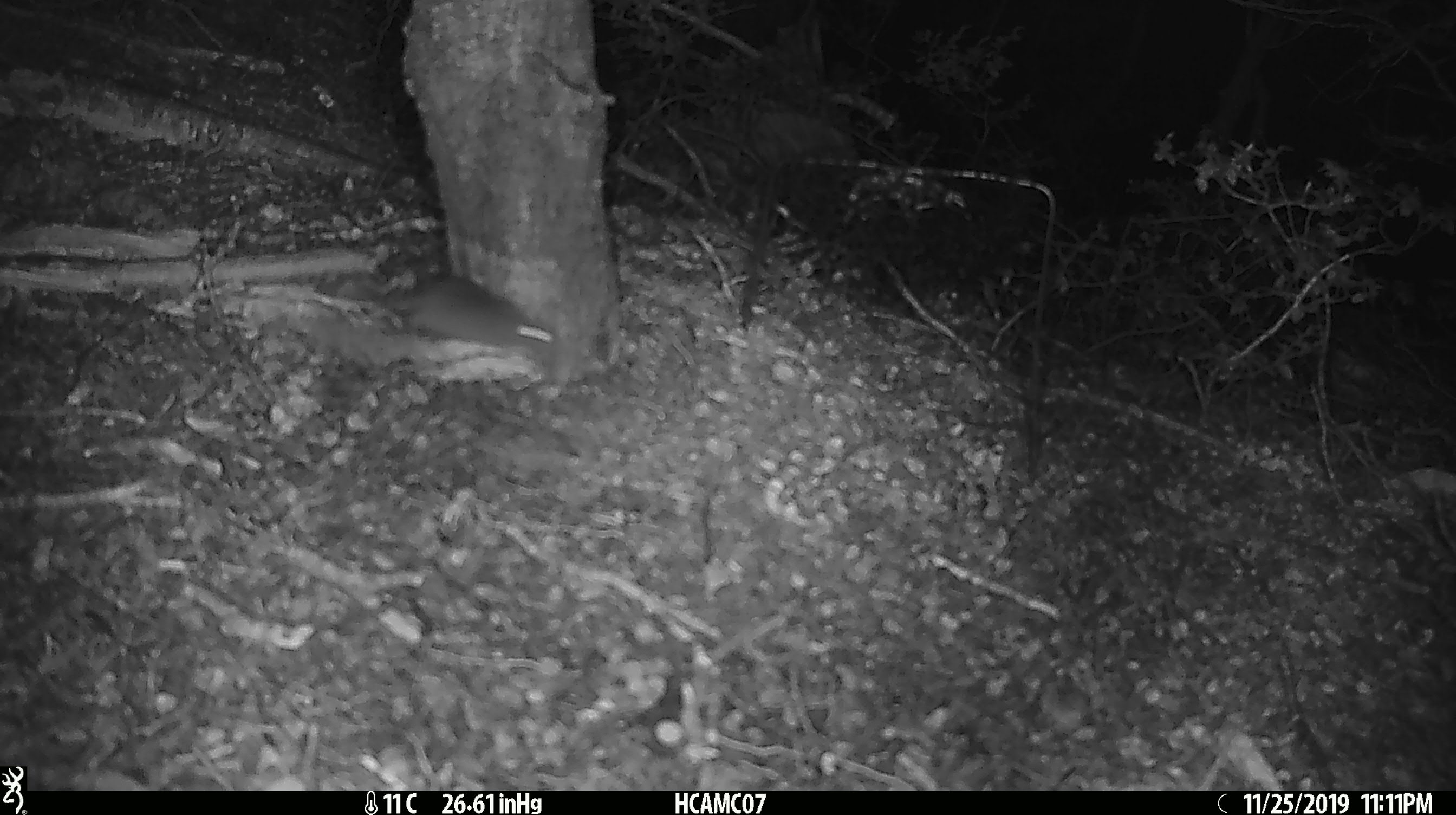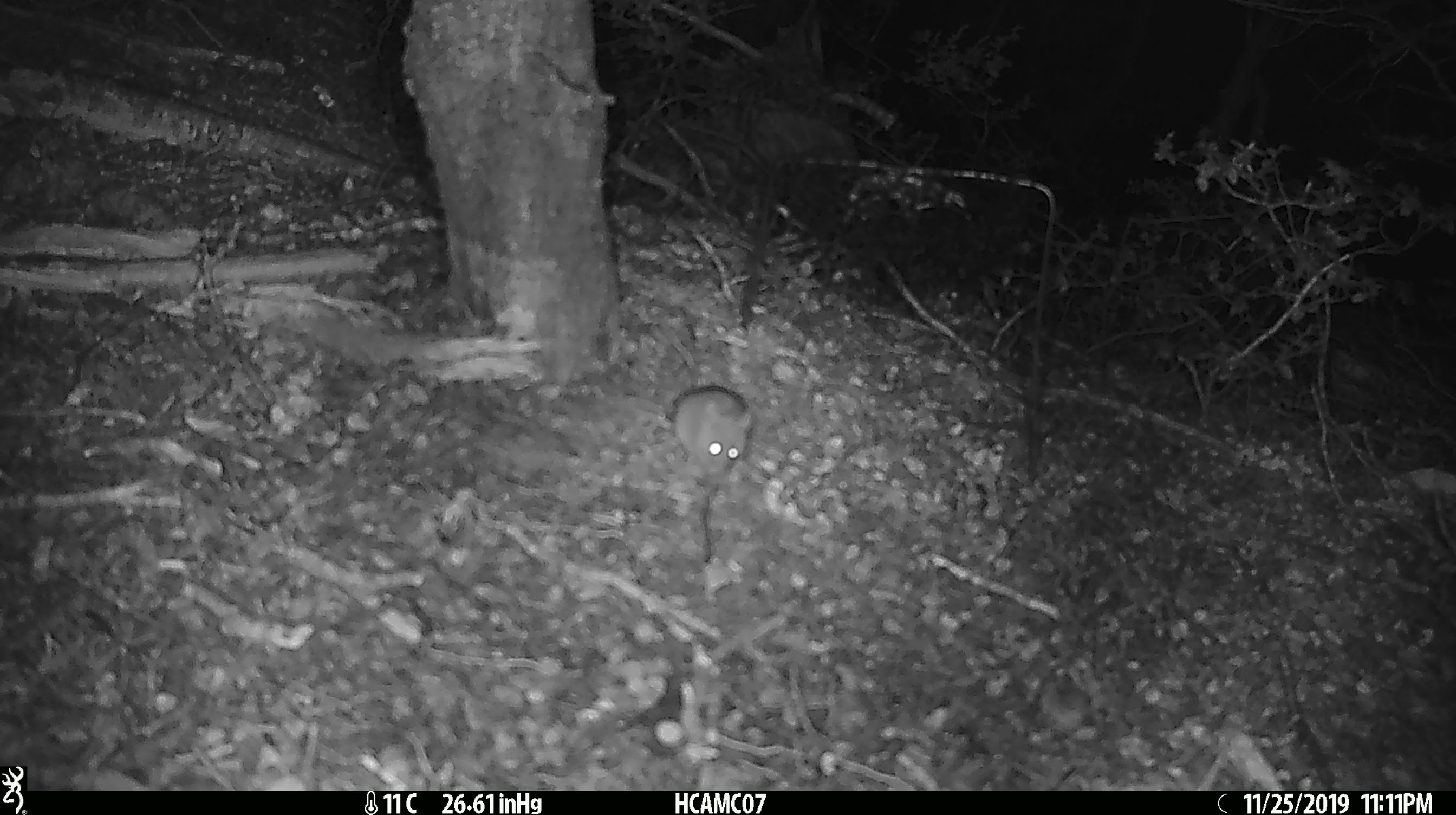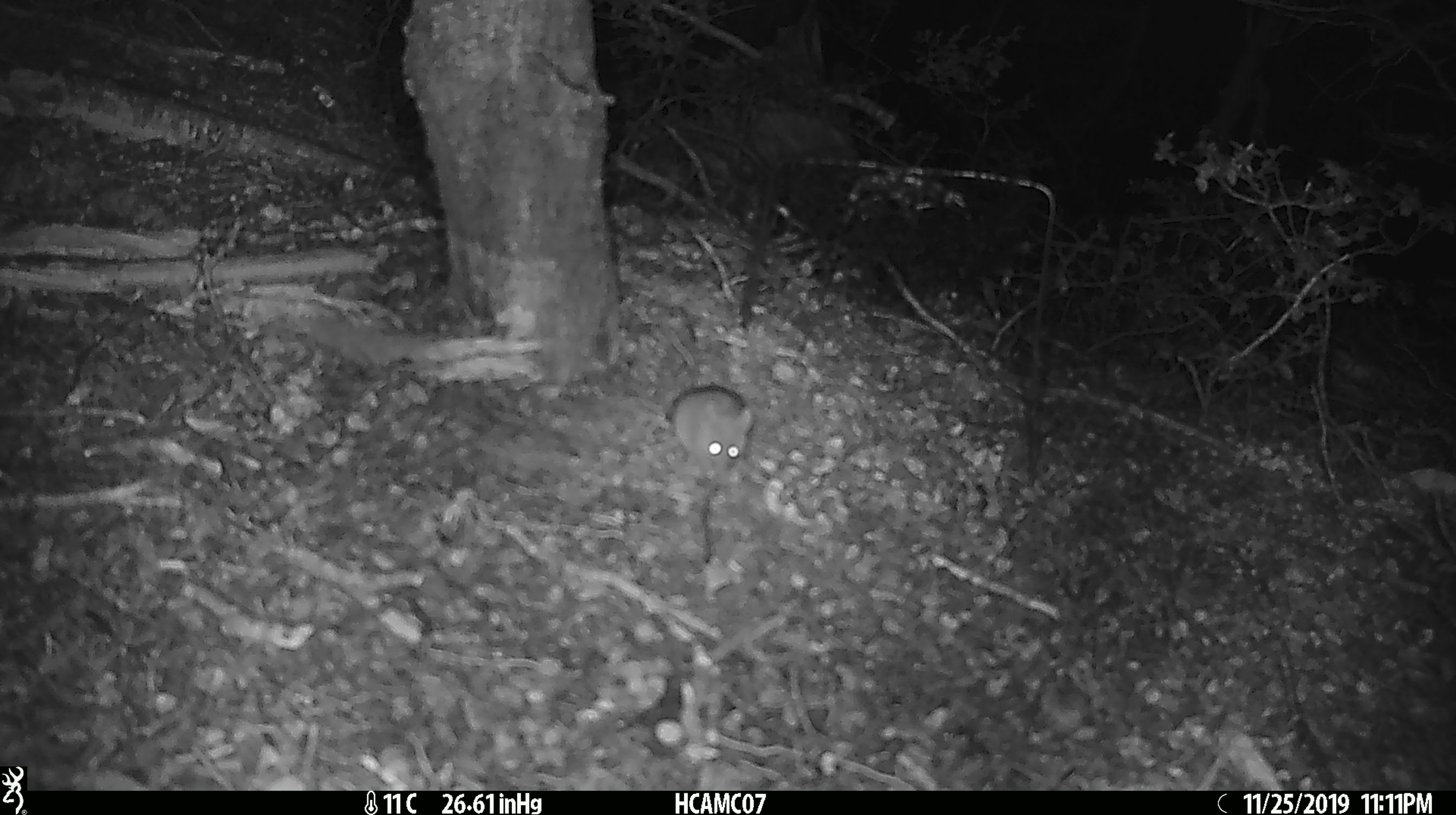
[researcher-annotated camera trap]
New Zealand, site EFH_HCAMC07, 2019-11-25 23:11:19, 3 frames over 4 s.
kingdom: Animalia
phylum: Chordata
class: Mammalia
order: Rodentia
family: Muridae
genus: Mus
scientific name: Mus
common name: mouse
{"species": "mouse (Mus)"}